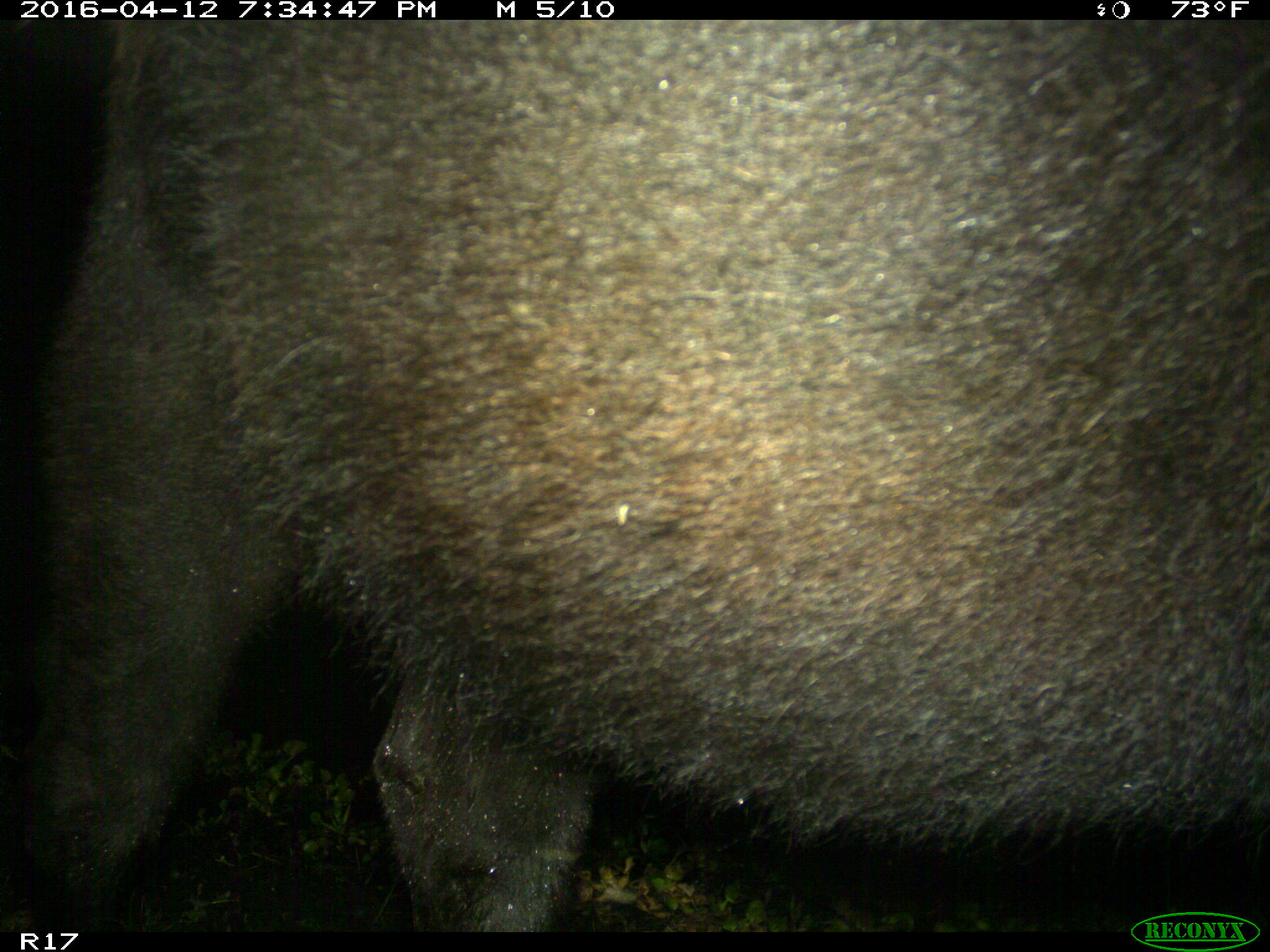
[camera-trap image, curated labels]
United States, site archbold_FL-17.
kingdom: Animalia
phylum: Chordata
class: Mammalia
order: Artiodactyla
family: Bovidae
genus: Bos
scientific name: Bos taurus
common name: domestic cow